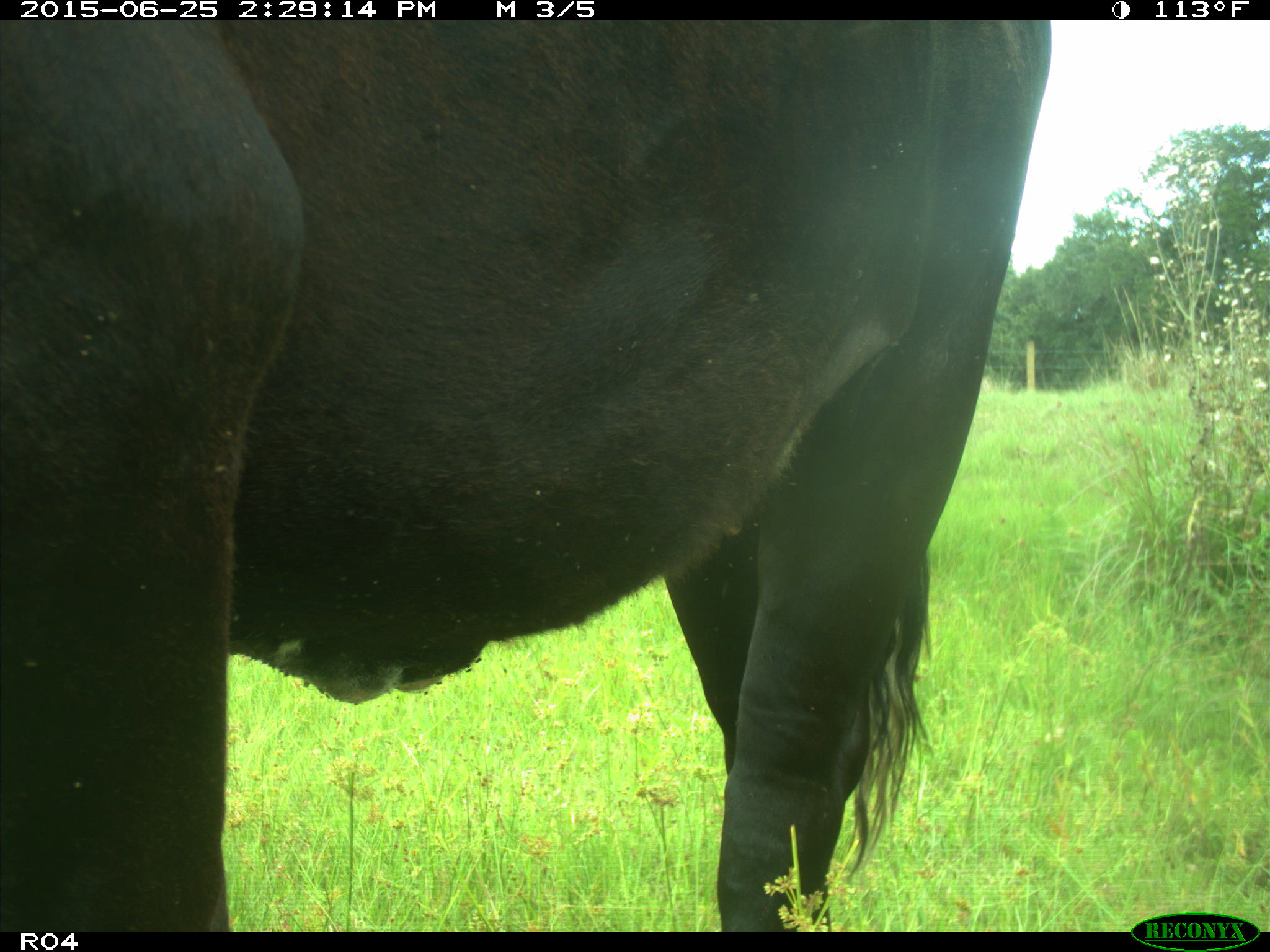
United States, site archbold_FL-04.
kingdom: Animalia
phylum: Chordata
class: Mammalia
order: Artiodactyla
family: Bovidae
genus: Bos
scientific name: Bos taurus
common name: domestic cow